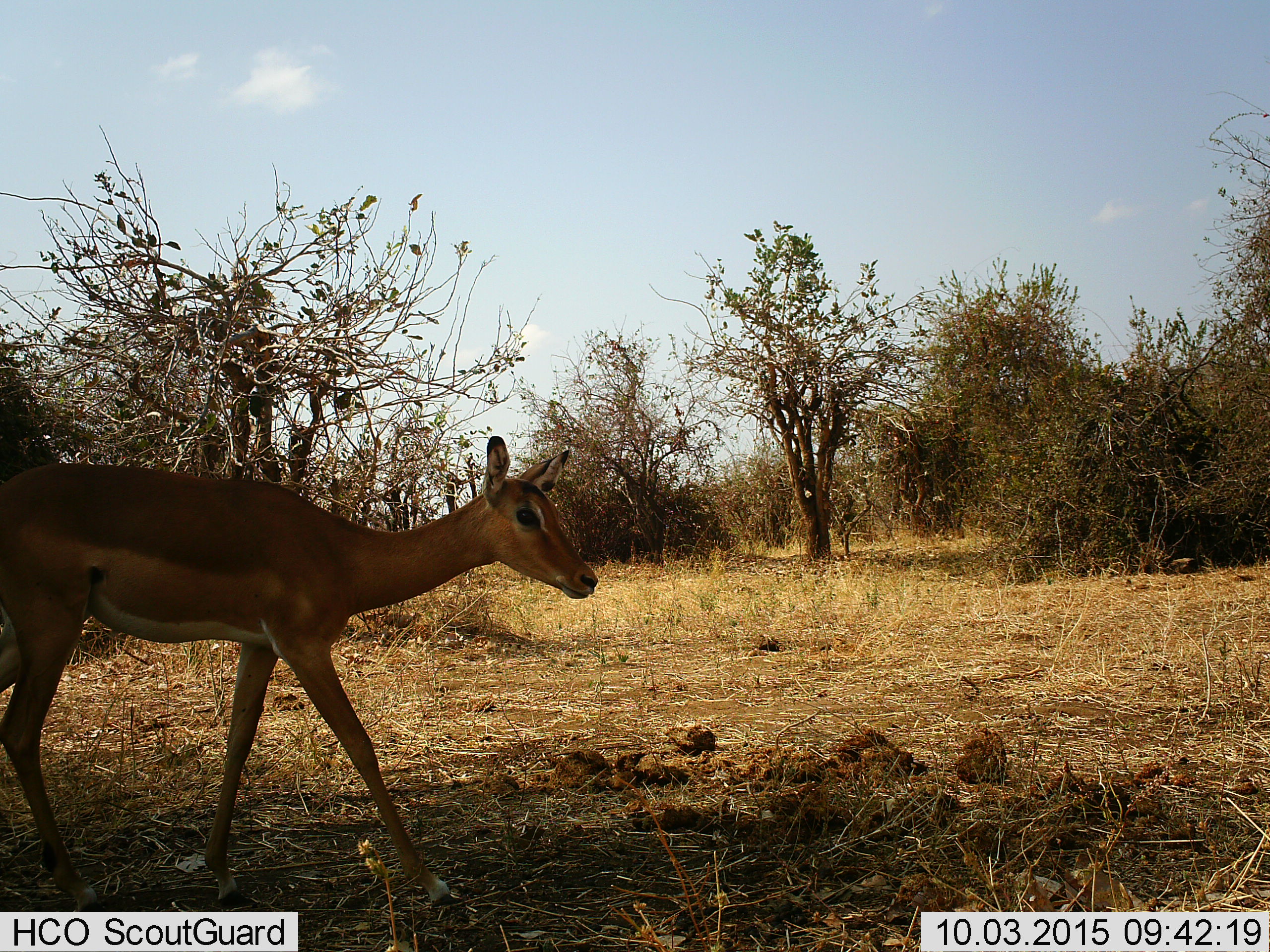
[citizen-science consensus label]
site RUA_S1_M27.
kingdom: Animalia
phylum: Chordata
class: Mammalia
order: Artiodactyla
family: Bovidae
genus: Aepyceros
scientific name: Aepyceros melampus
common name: impala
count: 1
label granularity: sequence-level